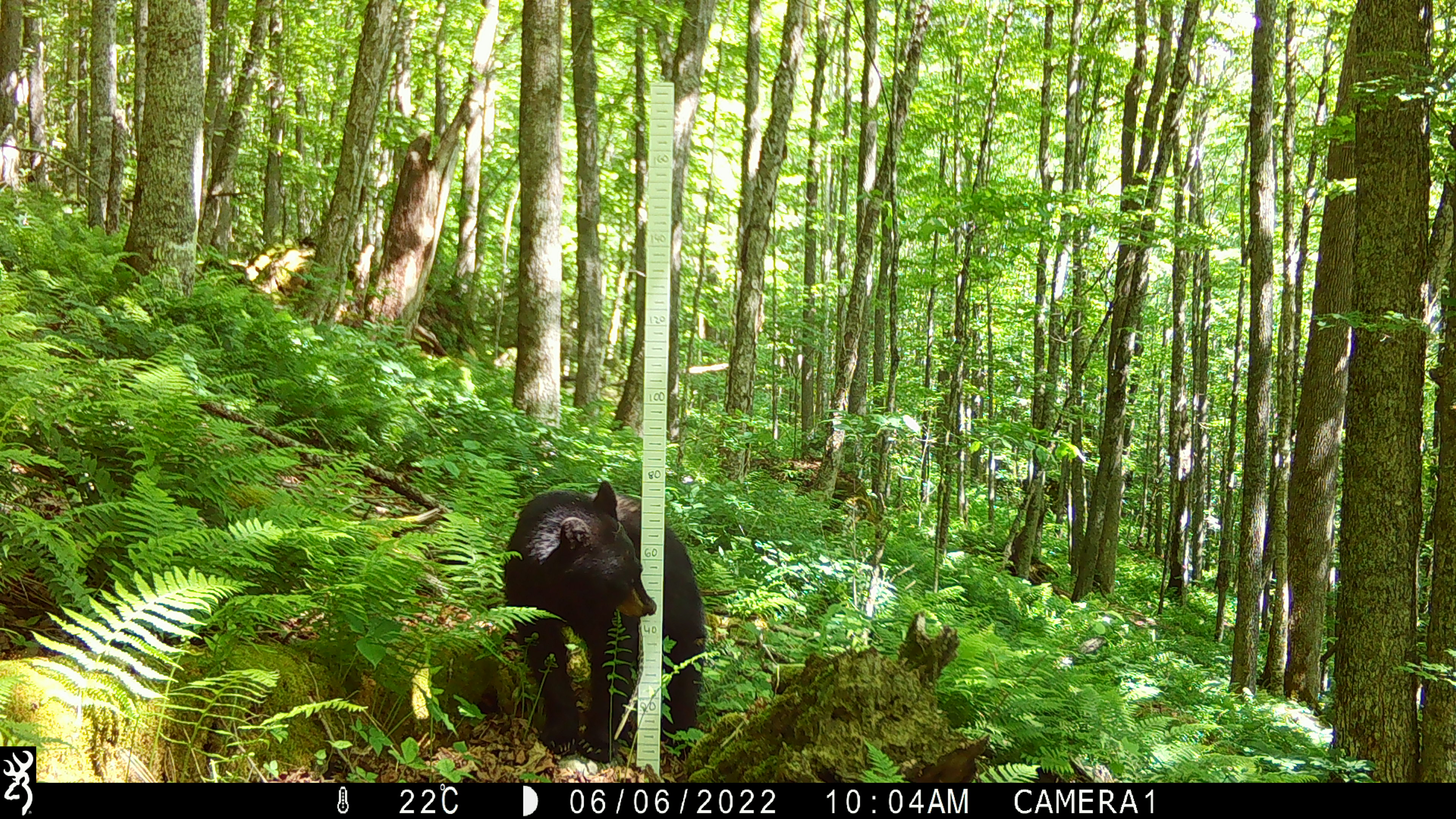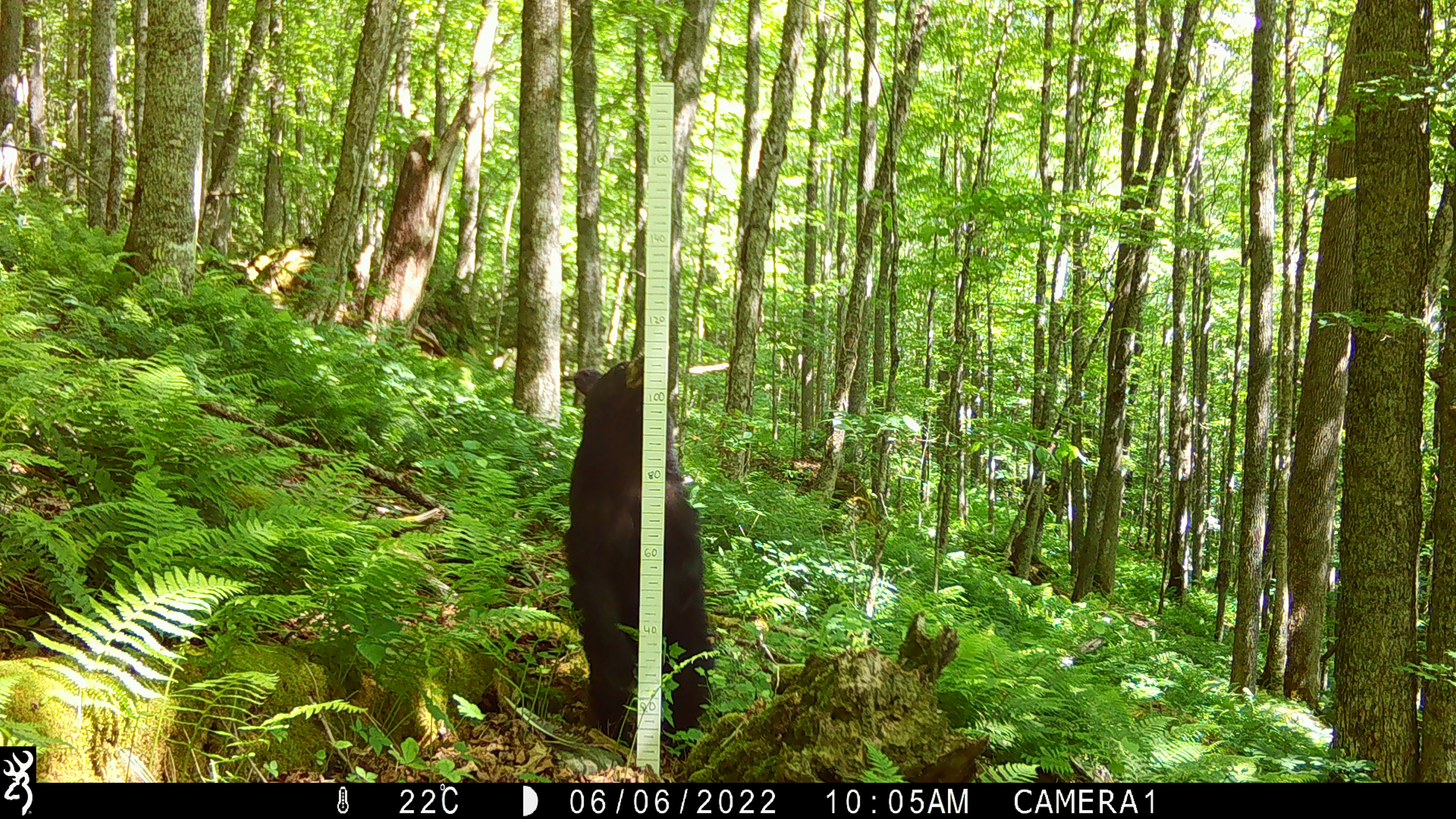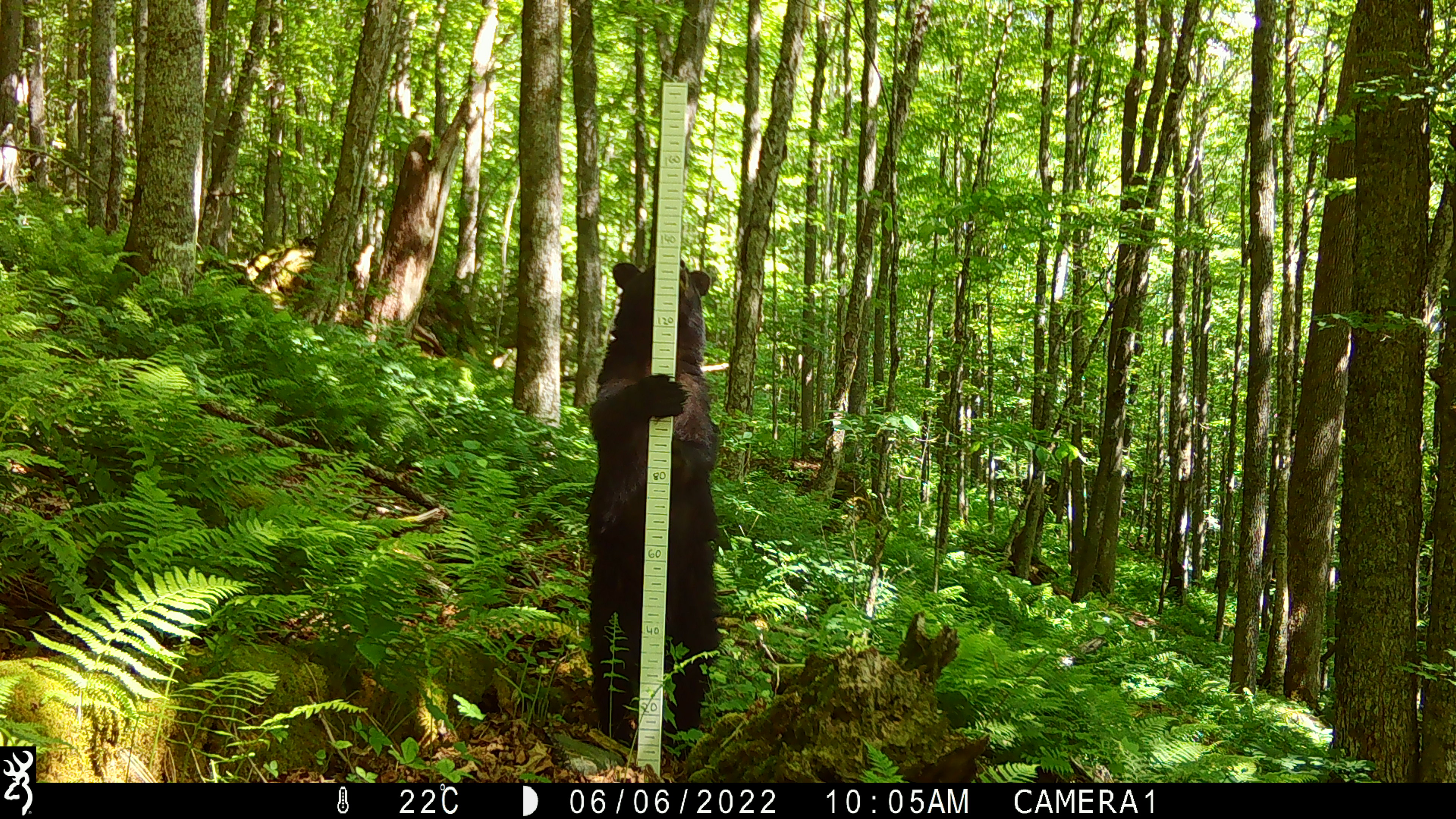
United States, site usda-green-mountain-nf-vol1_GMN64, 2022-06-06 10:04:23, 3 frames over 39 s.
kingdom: Animalia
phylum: Chordata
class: Mammalia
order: Carnivora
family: Ursidae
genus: Ursus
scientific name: Ursus americanus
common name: black bear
Black bear (Ursus americanus).